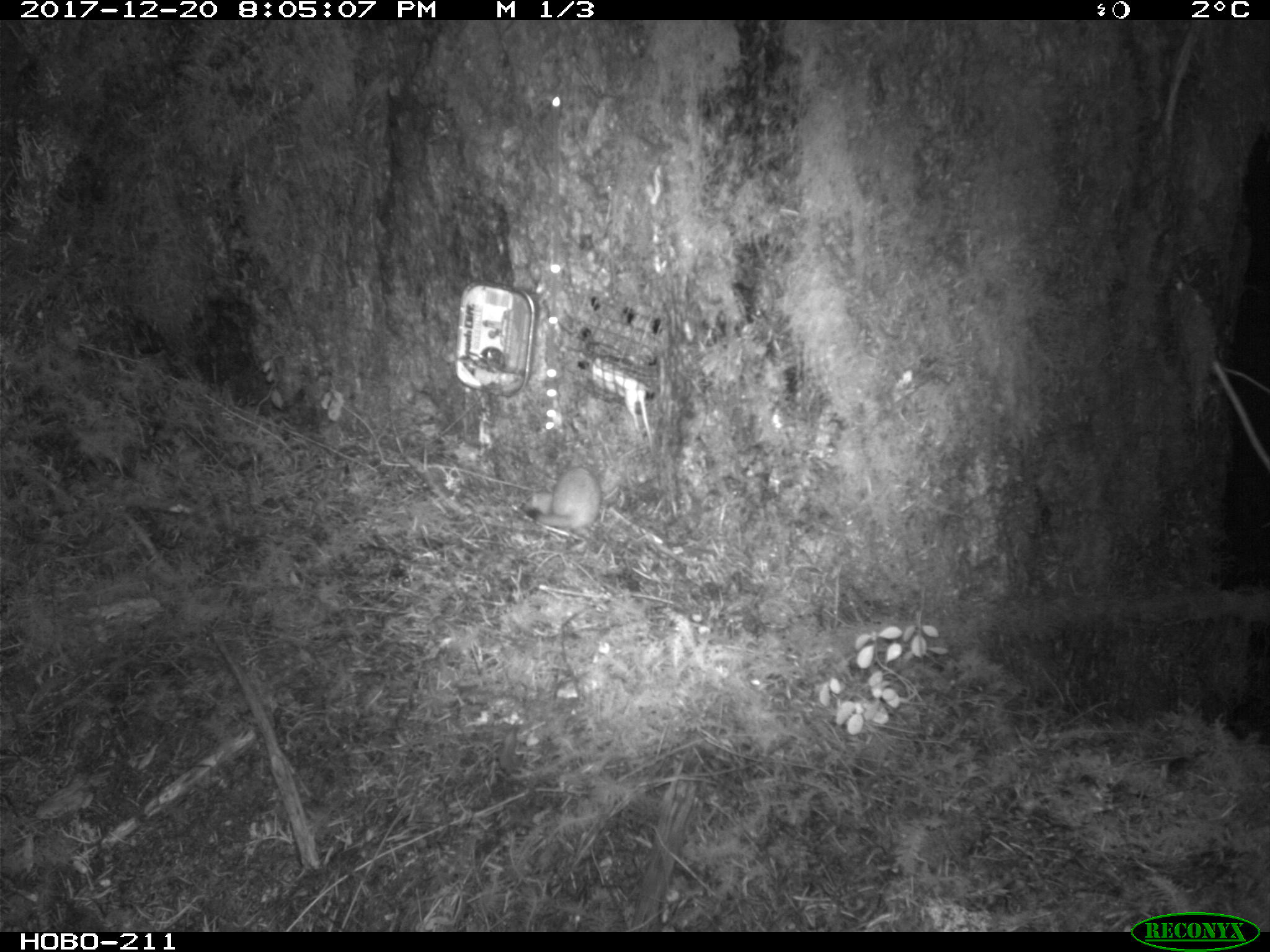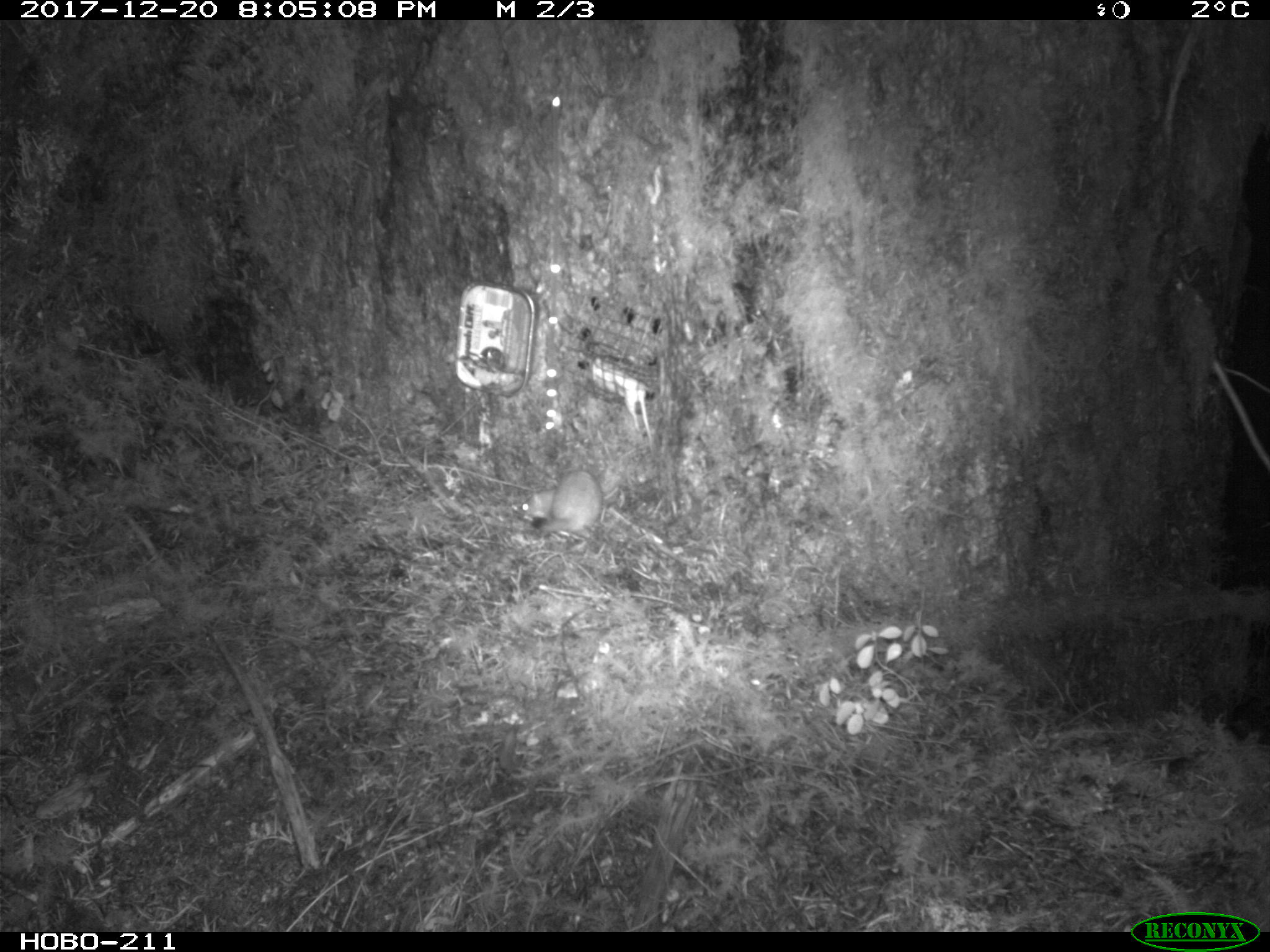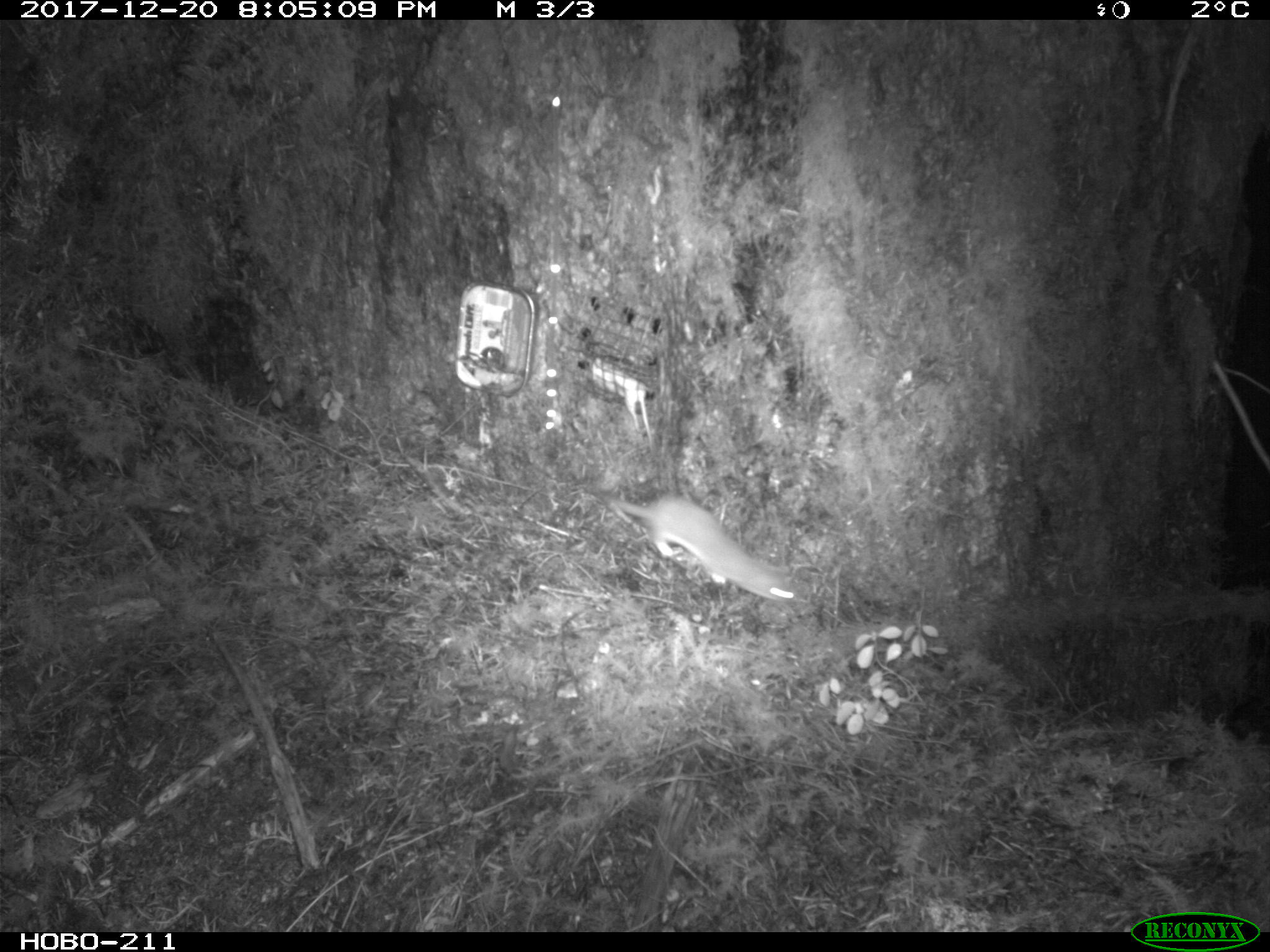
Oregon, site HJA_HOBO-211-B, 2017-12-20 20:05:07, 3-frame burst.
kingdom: Animalia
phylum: Chordata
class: Mammalia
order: Carnivora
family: Mustelidae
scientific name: Mustelidae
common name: weasel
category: weasel family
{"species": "weasel family (weasel) (Mustelidae)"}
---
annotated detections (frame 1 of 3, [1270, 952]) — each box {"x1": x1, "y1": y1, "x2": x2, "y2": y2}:
weasel family: {"x1": 476, "y1": 438, "x2": 632, "y2": 554}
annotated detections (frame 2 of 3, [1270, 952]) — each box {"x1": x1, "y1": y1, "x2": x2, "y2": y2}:
weasel family: {"x1": 500, "y1": 464, "x2": 622, "y2": 554}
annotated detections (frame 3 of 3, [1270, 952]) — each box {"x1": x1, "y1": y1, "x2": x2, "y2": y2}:
weasel family: {"x1": 601, "y1": 476, "x2": 838, "y2": 633}